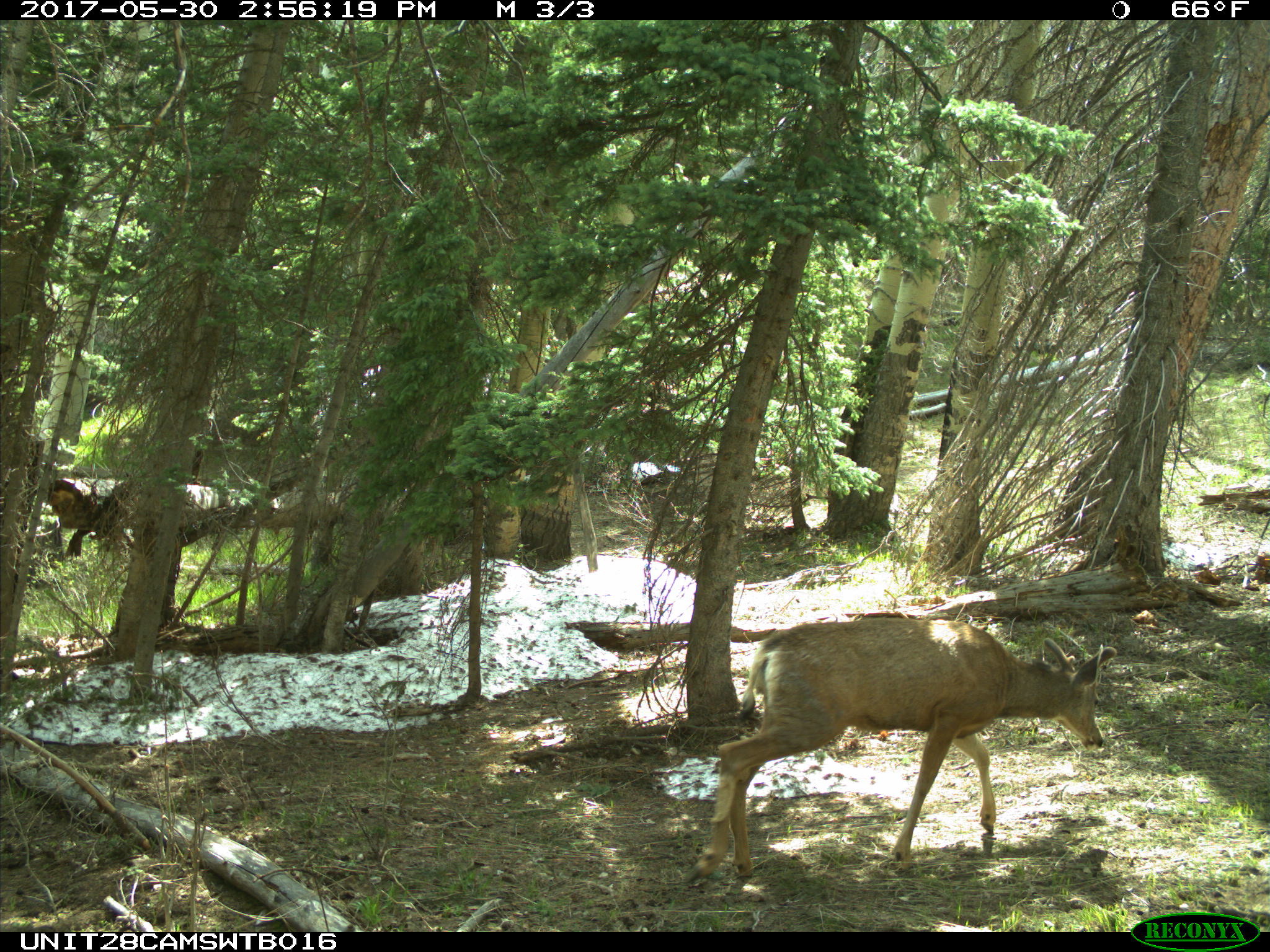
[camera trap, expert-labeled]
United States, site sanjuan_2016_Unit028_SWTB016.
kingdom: Animalia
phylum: Chordata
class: Mammalia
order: Artiodactyla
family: Cervidae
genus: Odocoileus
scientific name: Odocoileus hemionus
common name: mule deer